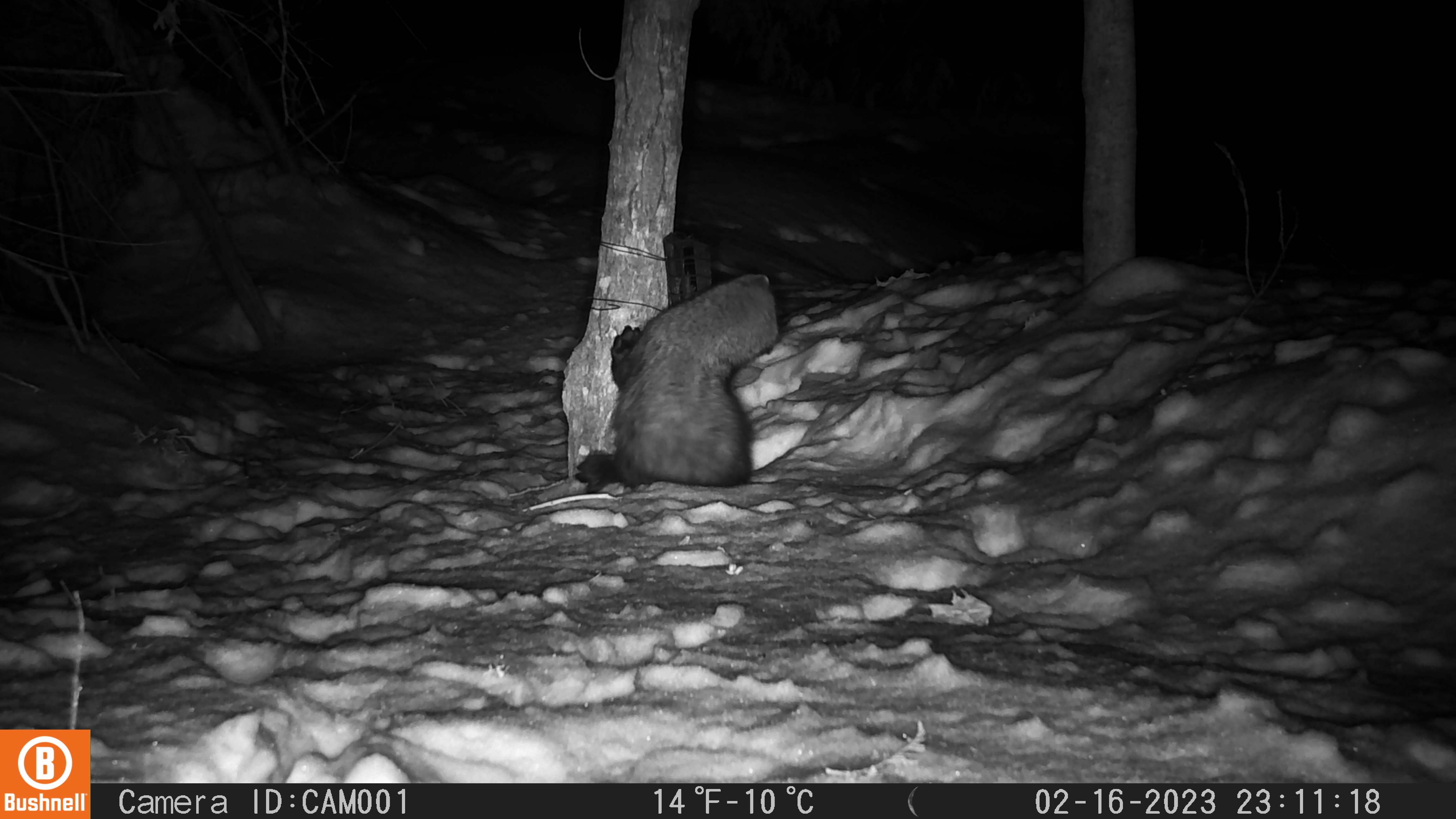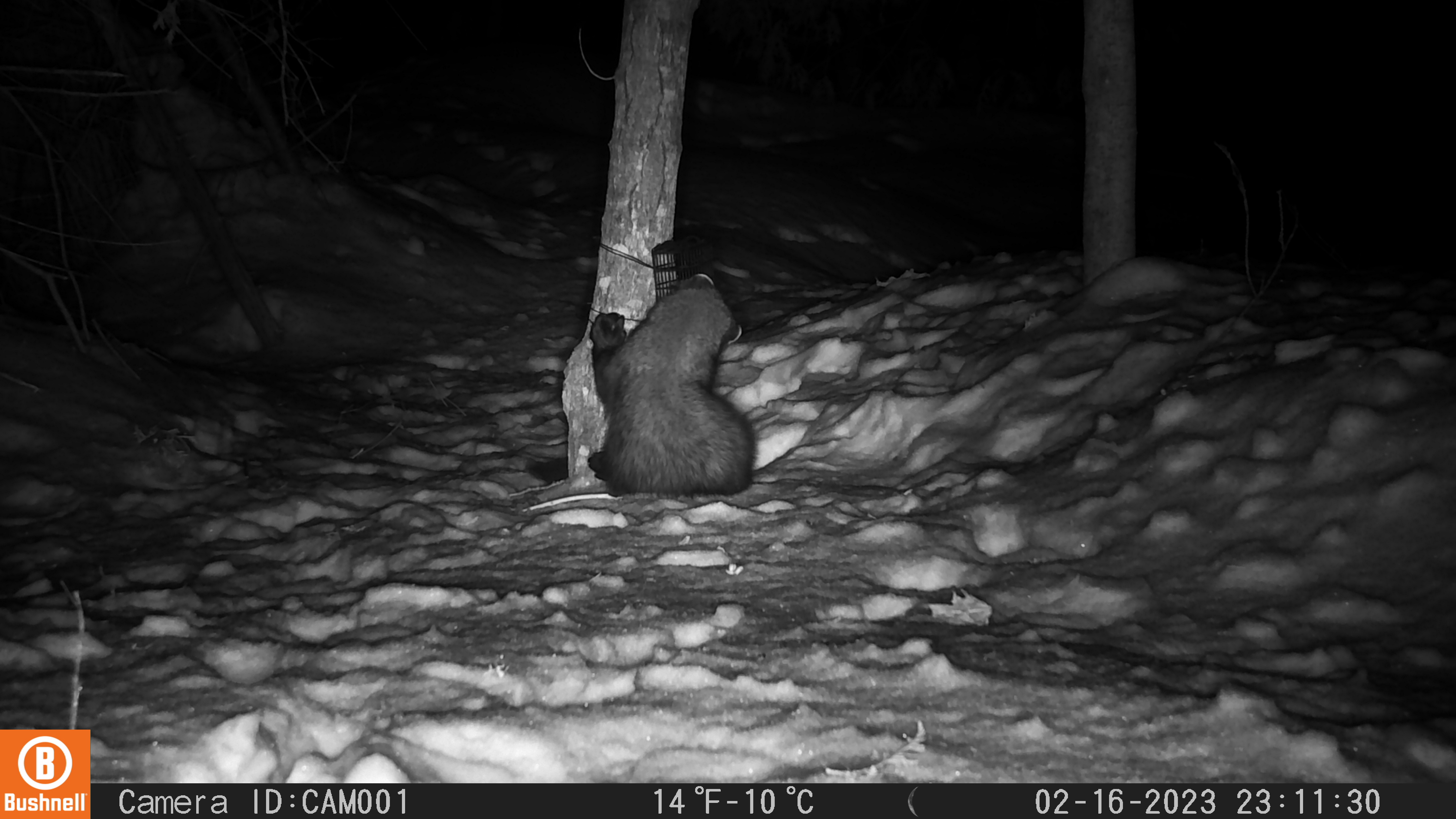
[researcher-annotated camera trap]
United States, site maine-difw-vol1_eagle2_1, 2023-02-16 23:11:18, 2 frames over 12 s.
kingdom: Animalia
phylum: Chordata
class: Mammalia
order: Carnivora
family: Mustelidae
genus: Pekania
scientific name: Pekania pennanti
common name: fisher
Fisher (Pekania pennanti).